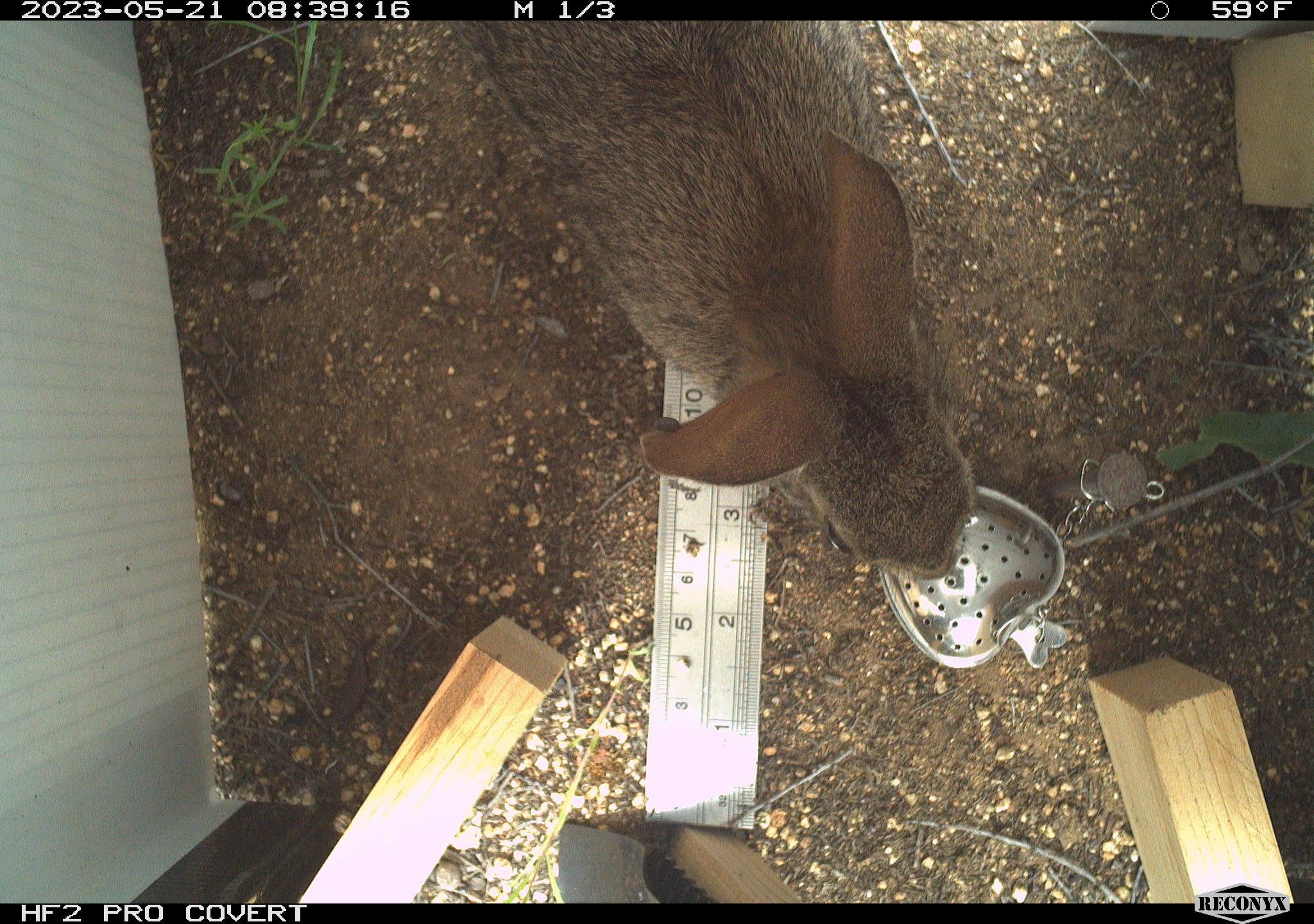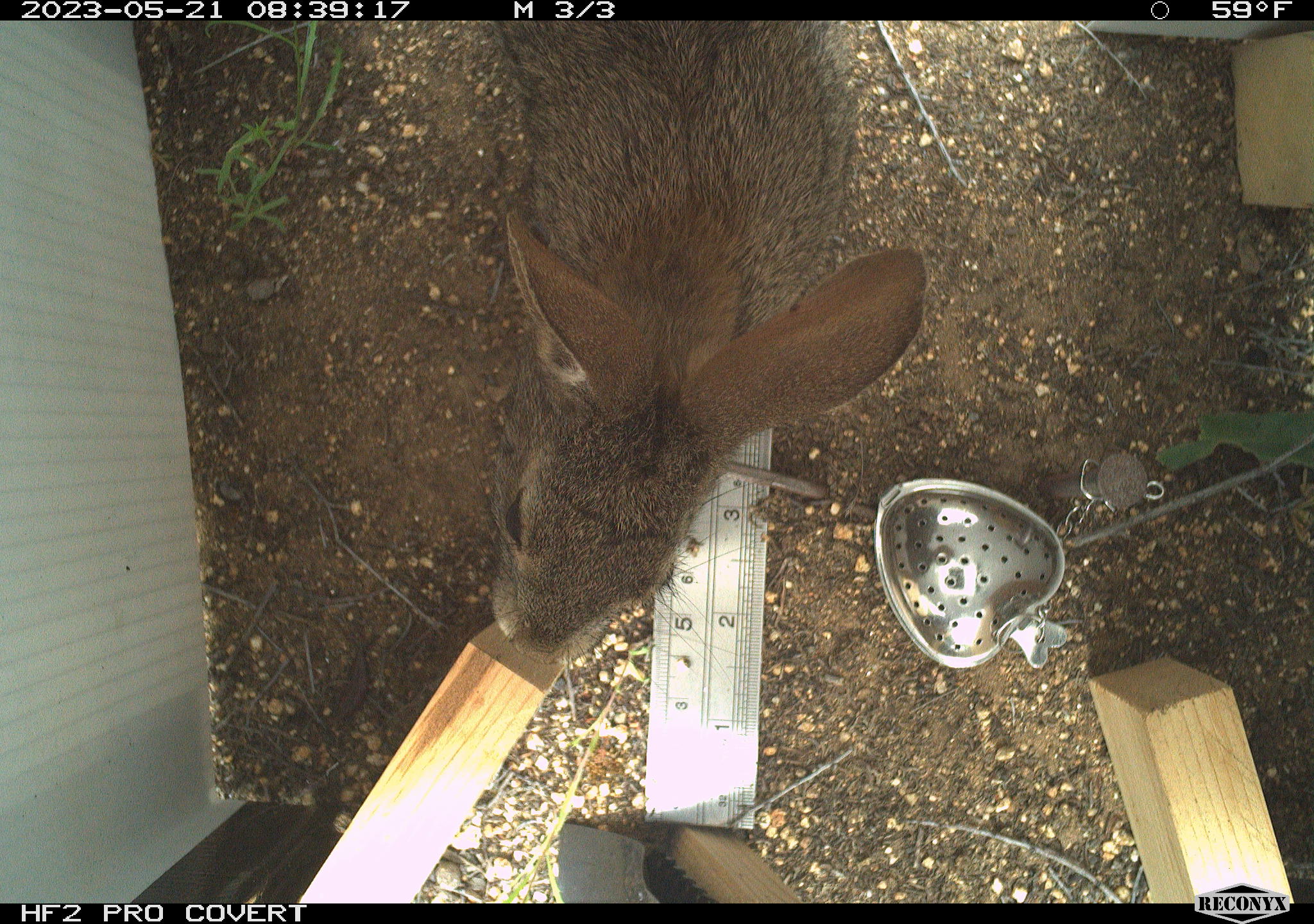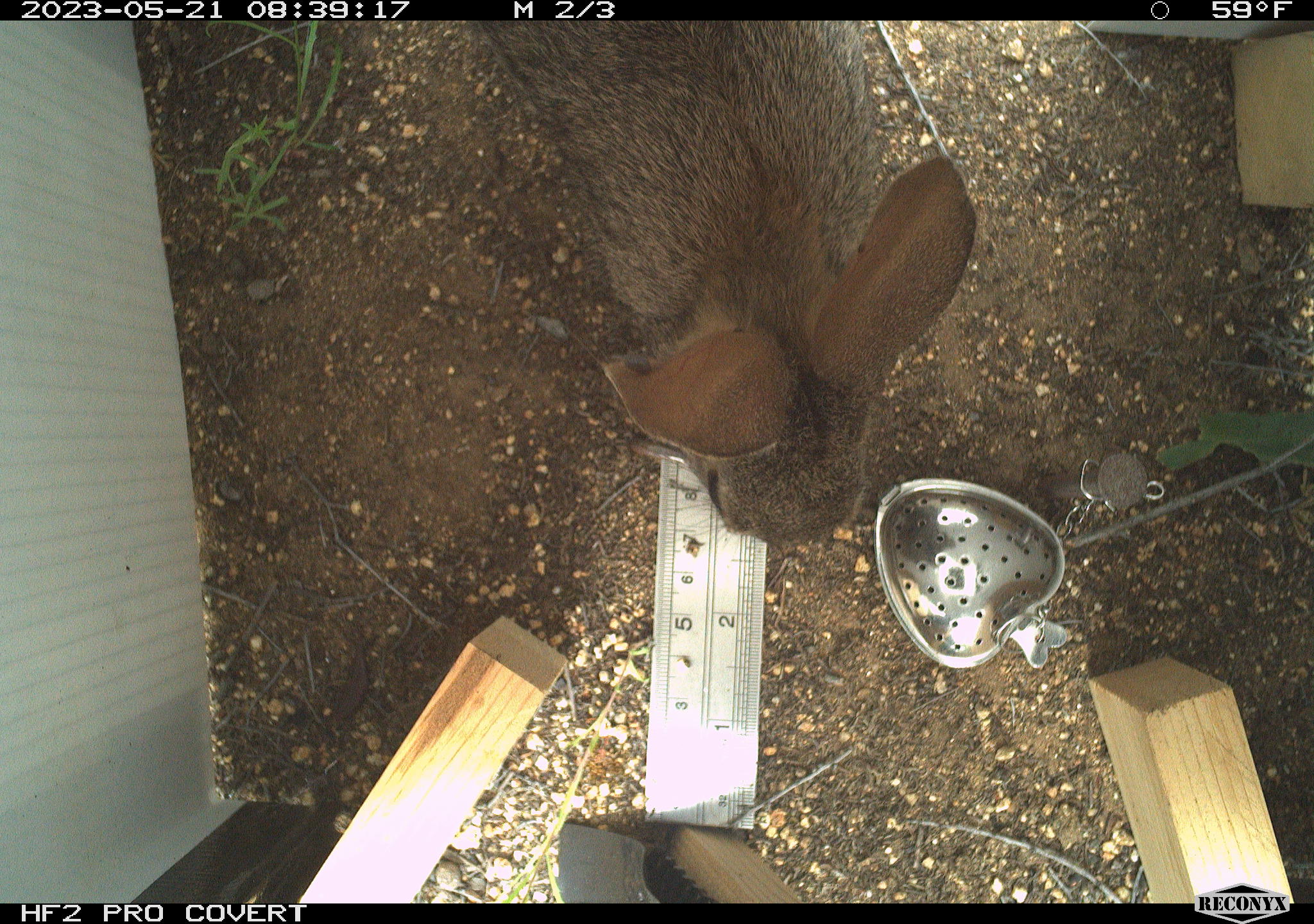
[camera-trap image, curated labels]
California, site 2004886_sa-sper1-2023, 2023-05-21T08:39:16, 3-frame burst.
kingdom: Animalia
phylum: Chordata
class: Mammalia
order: Lagomorpha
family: Leporidae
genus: Sylvilagus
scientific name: Sylvilagus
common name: cottontail rabbits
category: sylvilagus species